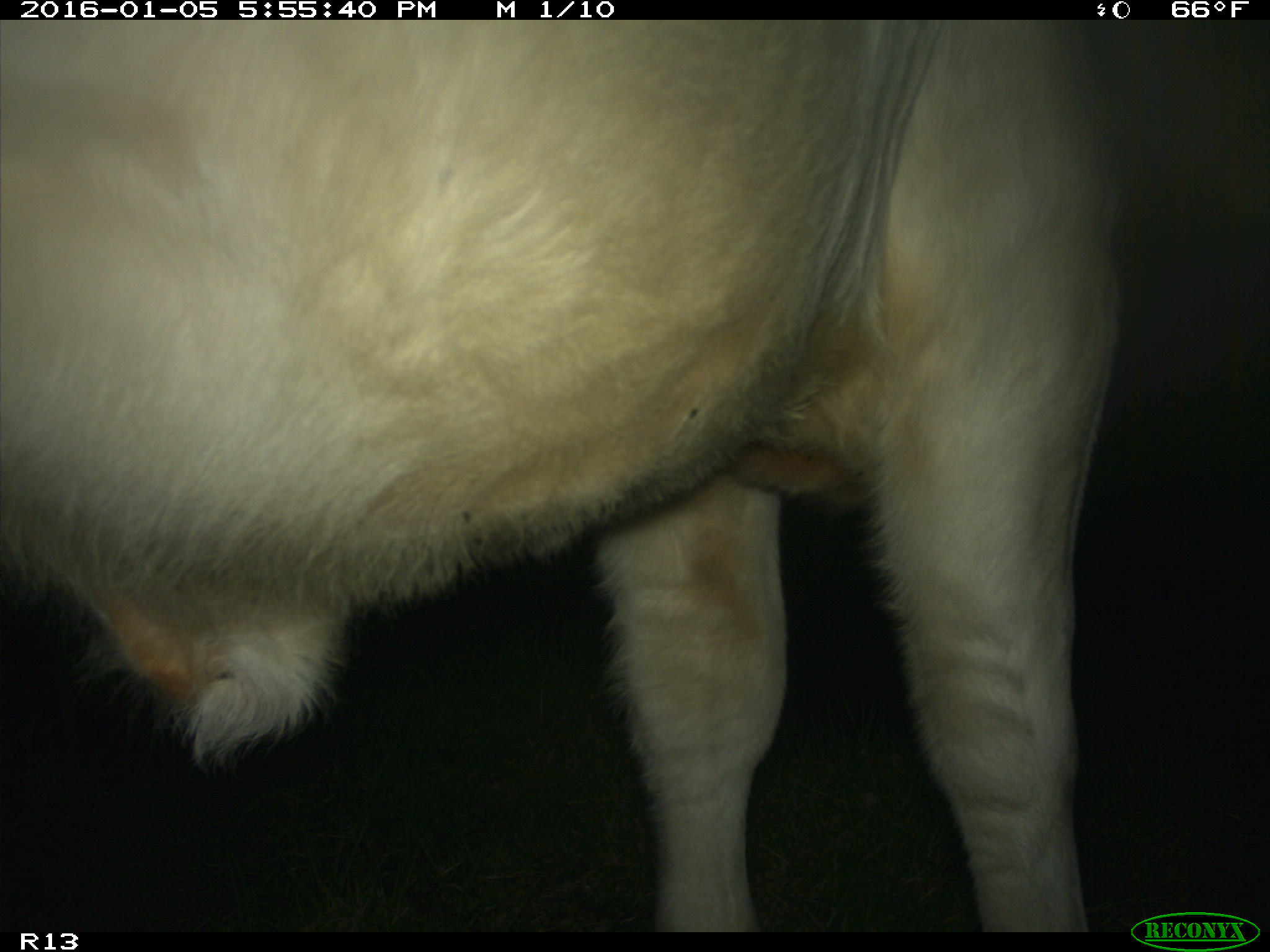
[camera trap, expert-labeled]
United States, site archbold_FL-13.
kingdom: Animalia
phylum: Chordata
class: Mammalia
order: Artiodactyla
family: Bovidae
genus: Bos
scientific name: Bos taurus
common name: domestic cow